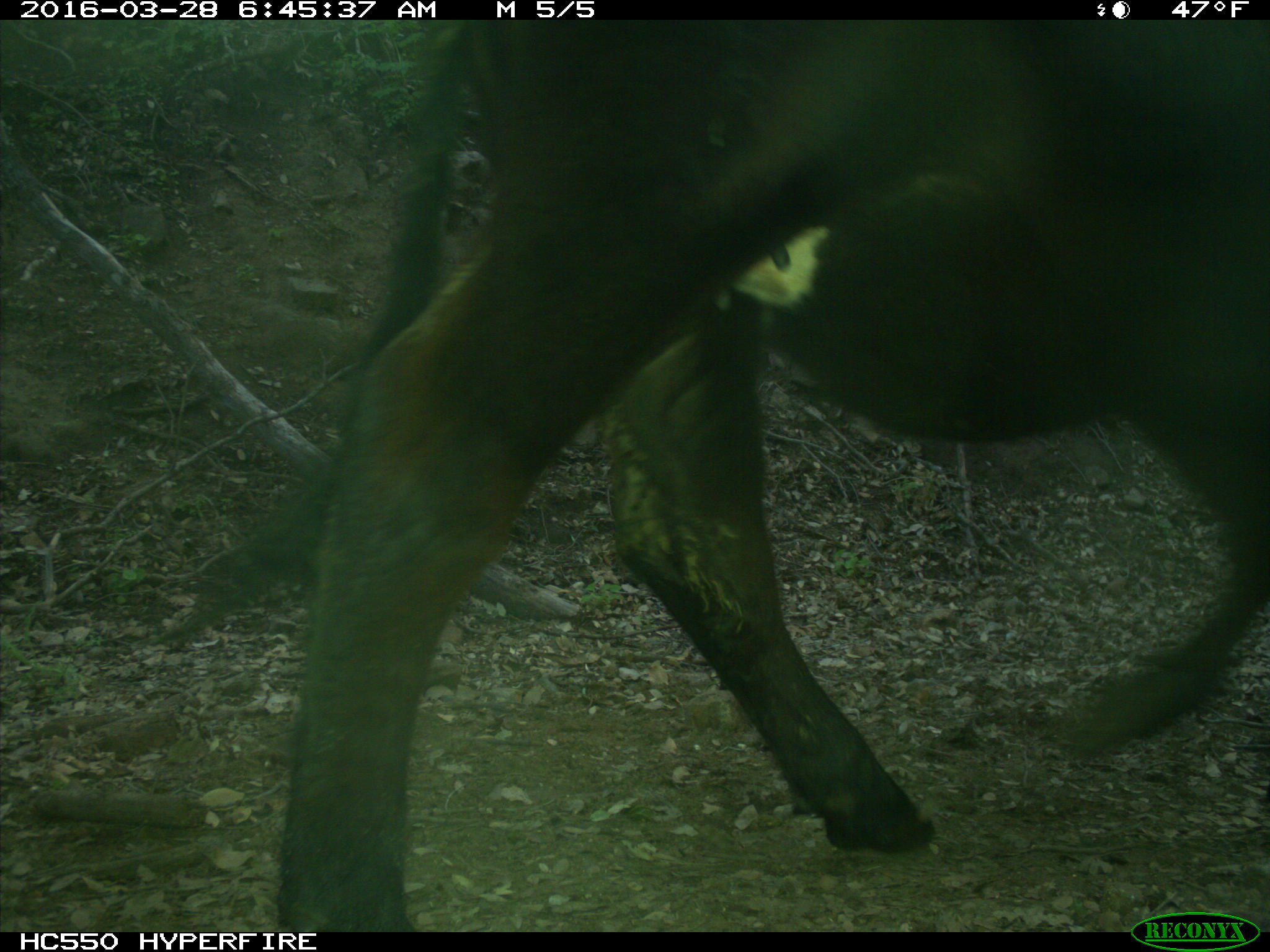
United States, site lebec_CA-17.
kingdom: Animalia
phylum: Chordata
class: Mammalia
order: Artiodactyla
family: Bovidae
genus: Bos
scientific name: Bos taurus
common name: domestic cow